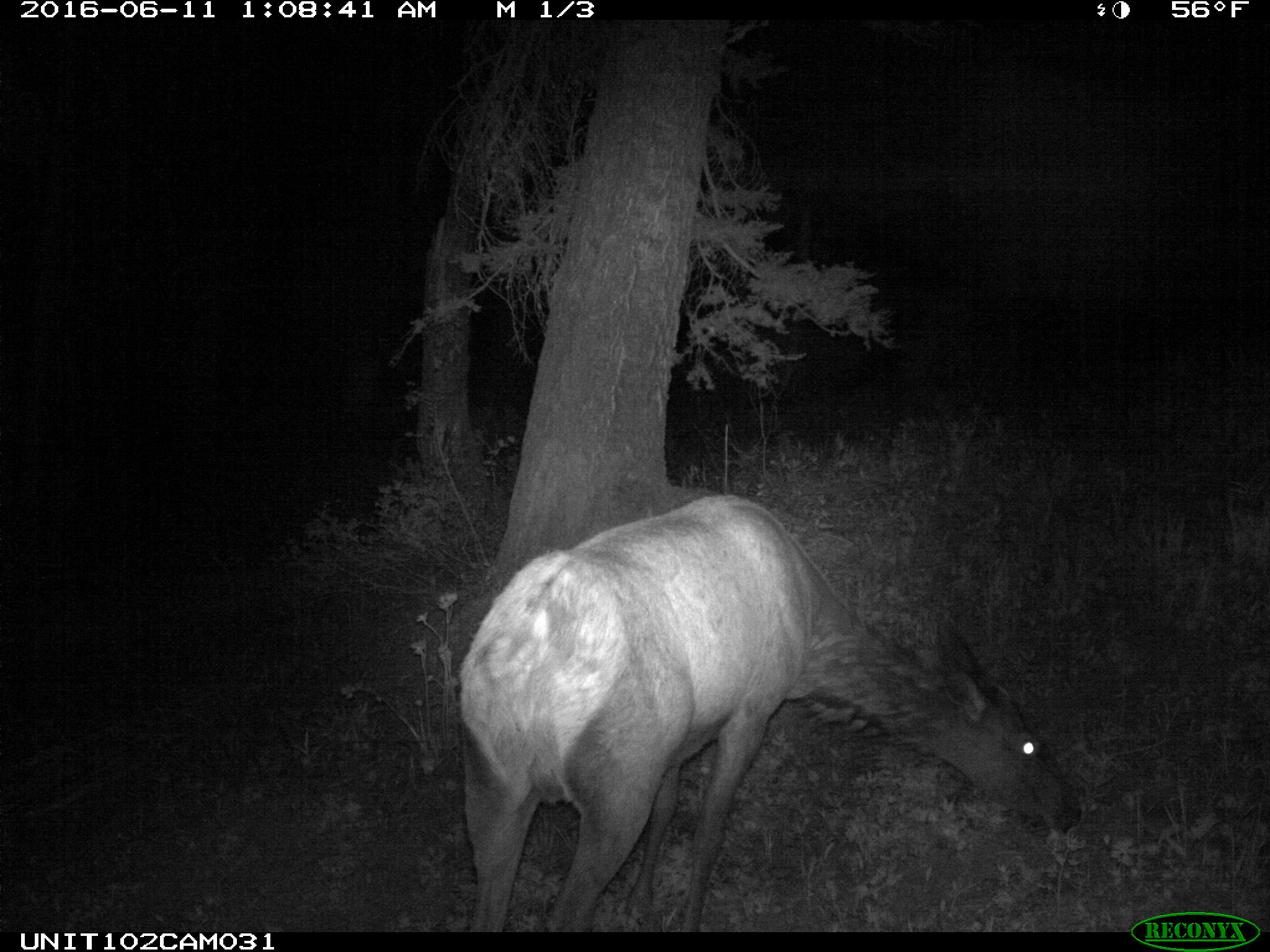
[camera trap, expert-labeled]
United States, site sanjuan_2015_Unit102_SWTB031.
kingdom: Animalia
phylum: Chordata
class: Mammalia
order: Artiodactyla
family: Cervidae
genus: Cervus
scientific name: Cervus elaphus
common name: red deer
Cervus elaphus (red deer).